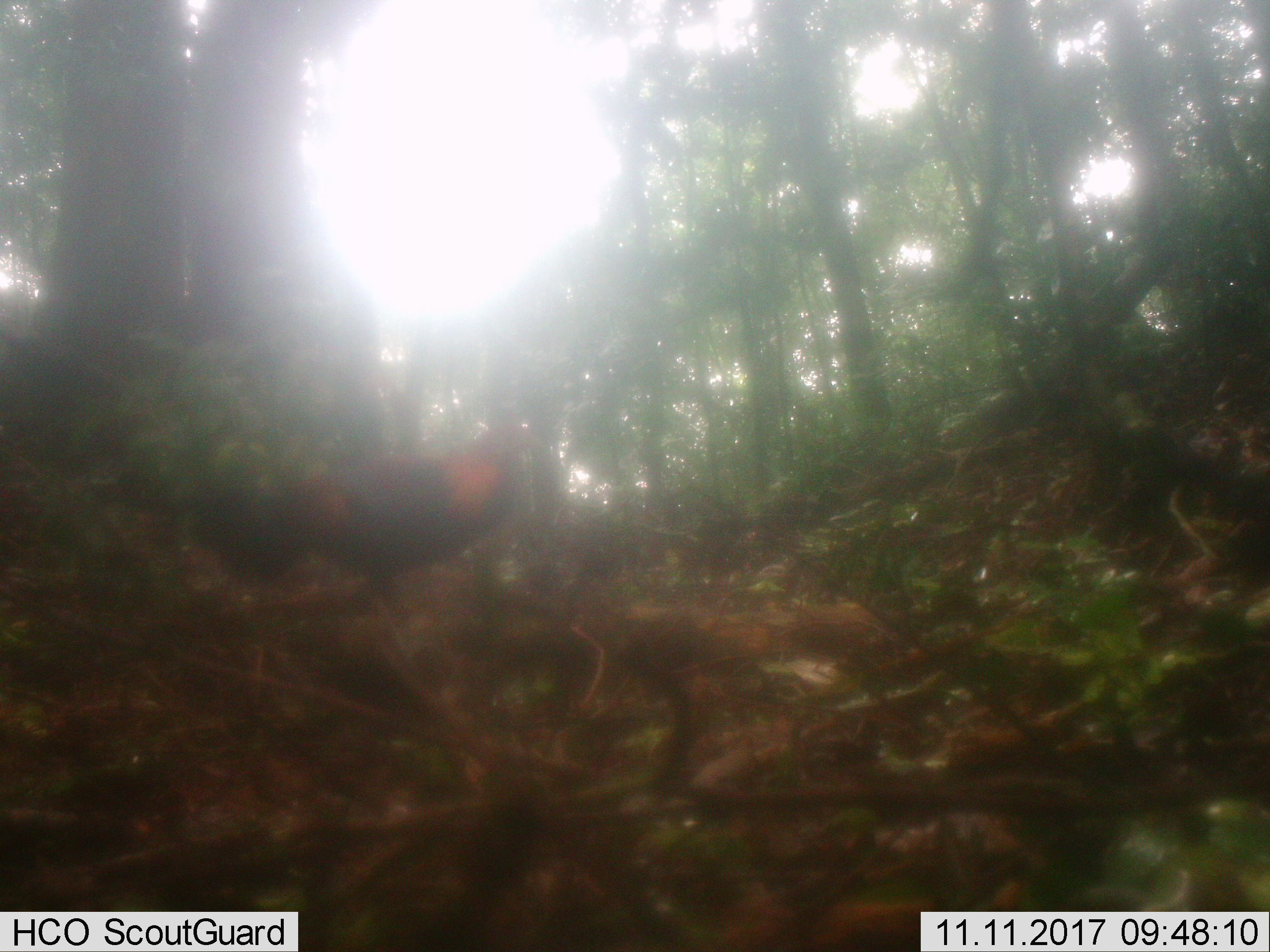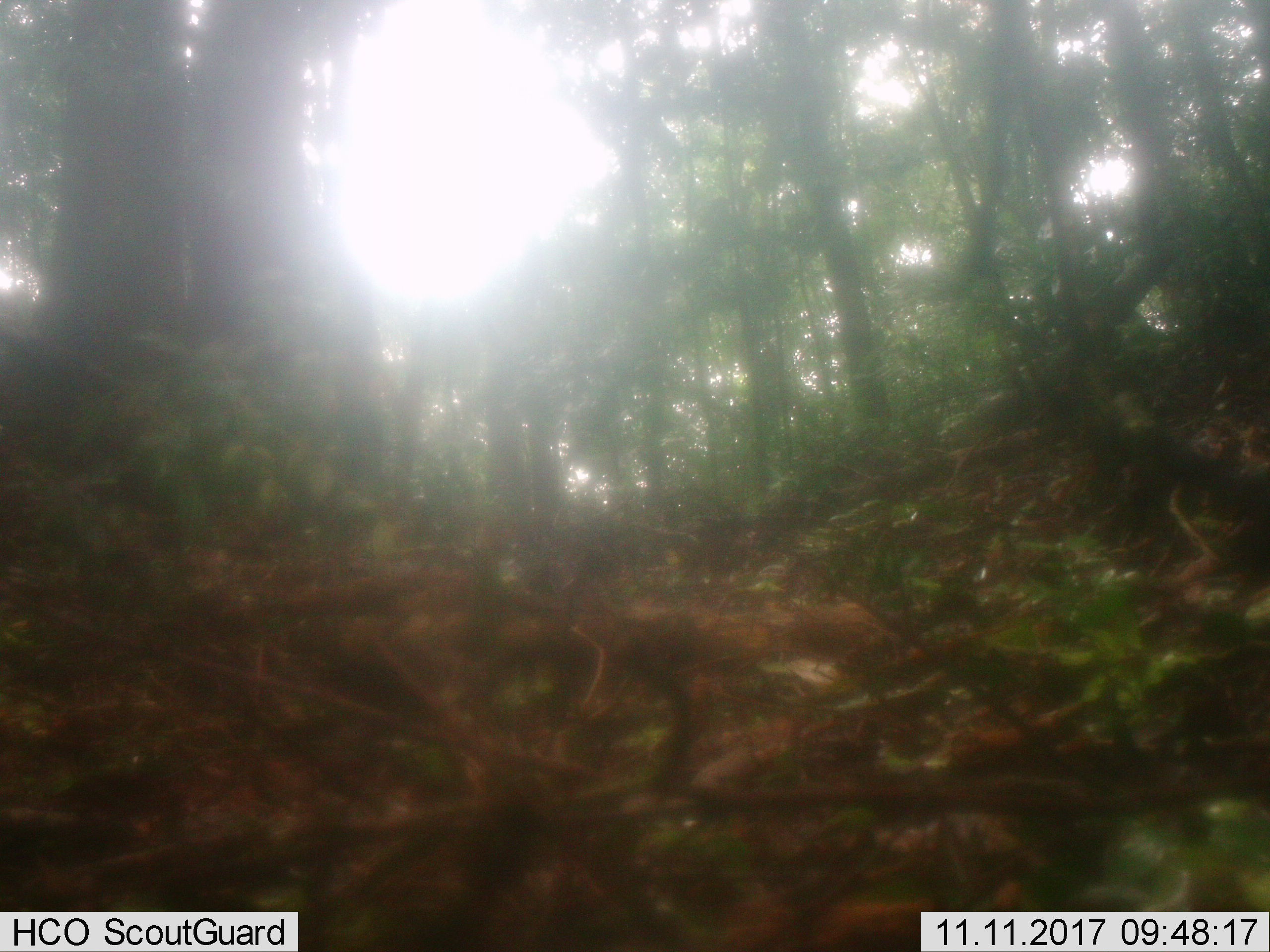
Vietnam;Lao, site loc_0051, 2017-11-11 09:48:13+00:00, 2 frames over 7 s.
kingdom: Animalia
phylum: Chordata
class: Aves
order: Galliformes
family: Phasianidae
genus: Gallus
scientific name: Gallus gallus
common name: red junglefowl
Red junglefowl (Gallus gallus). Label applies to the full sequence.